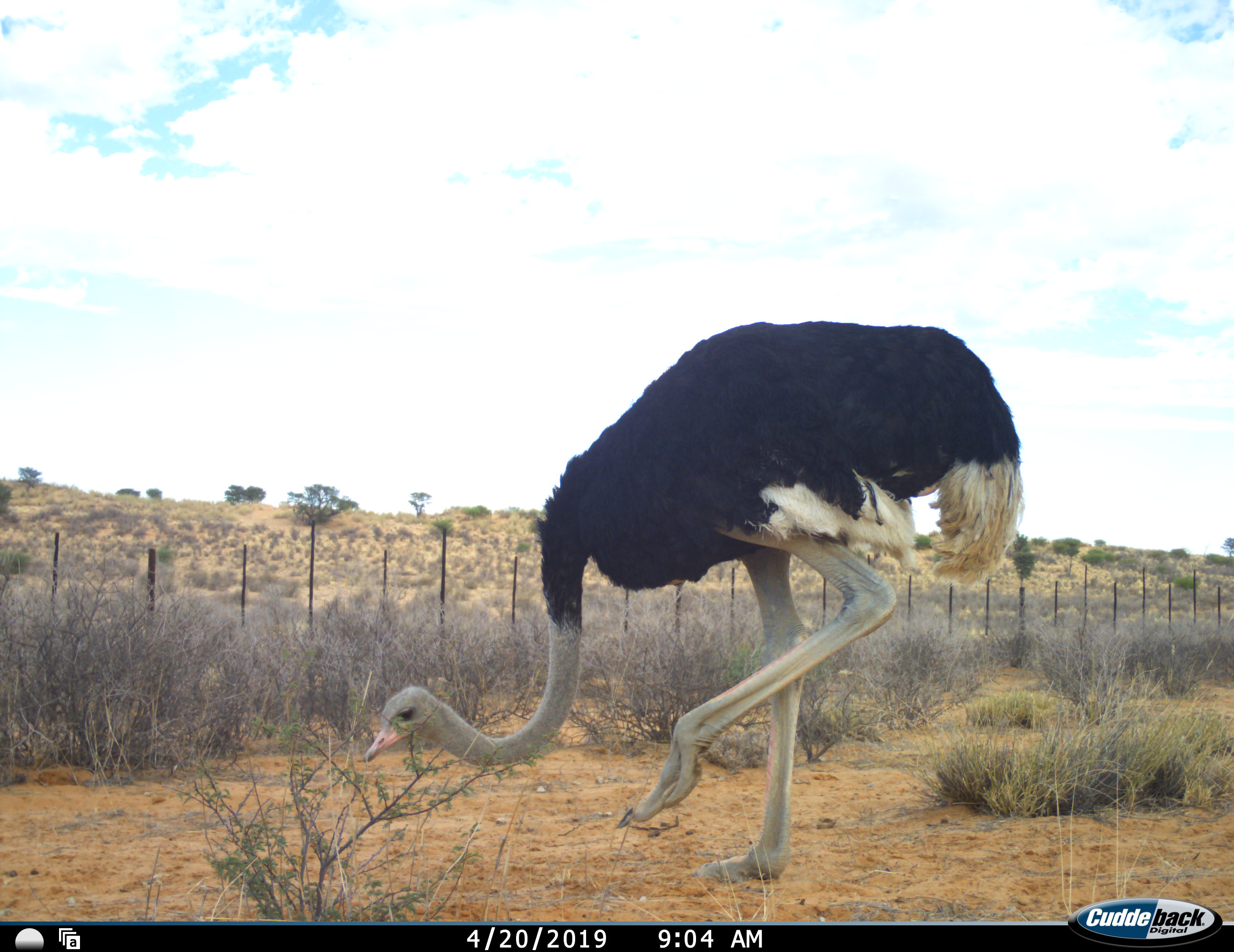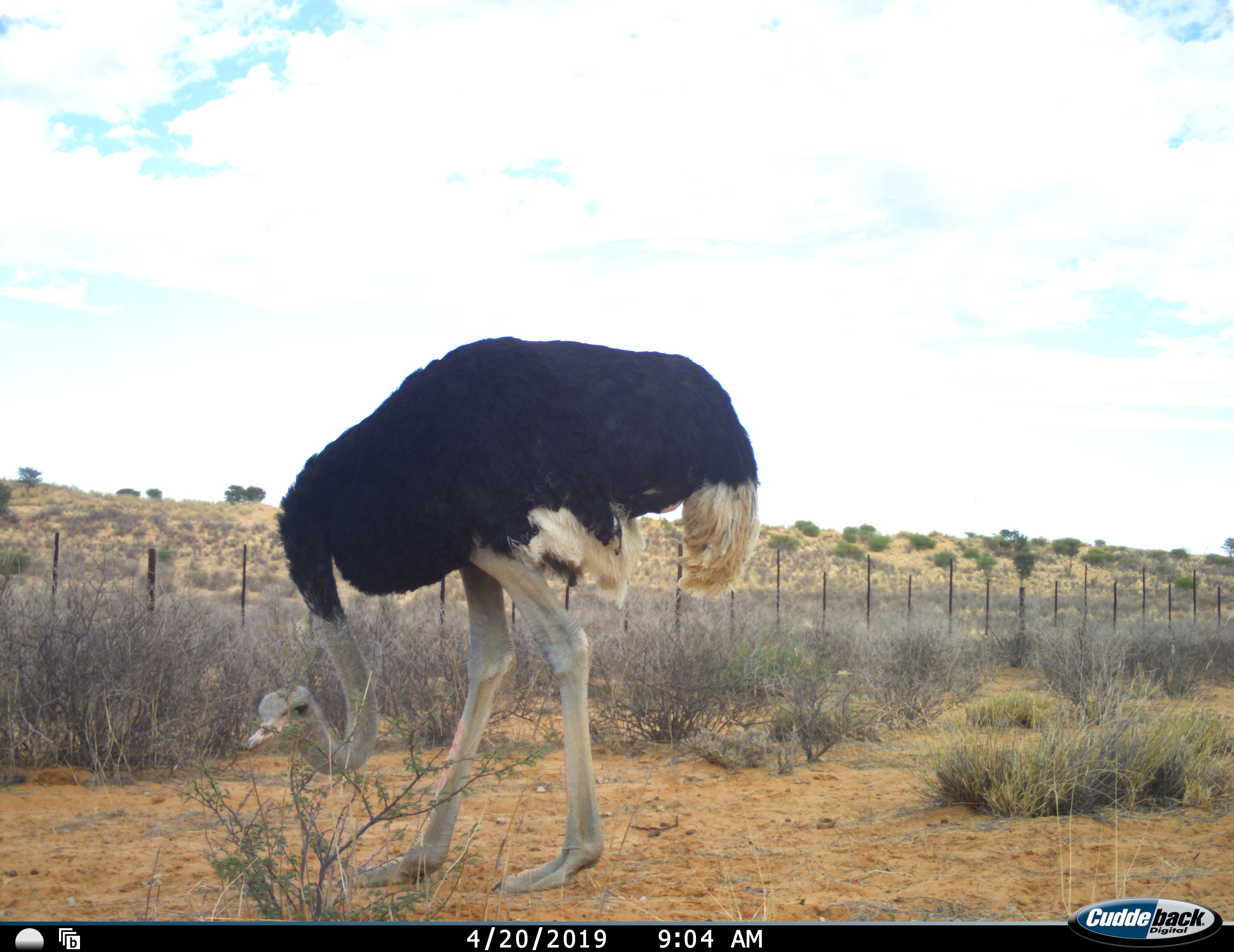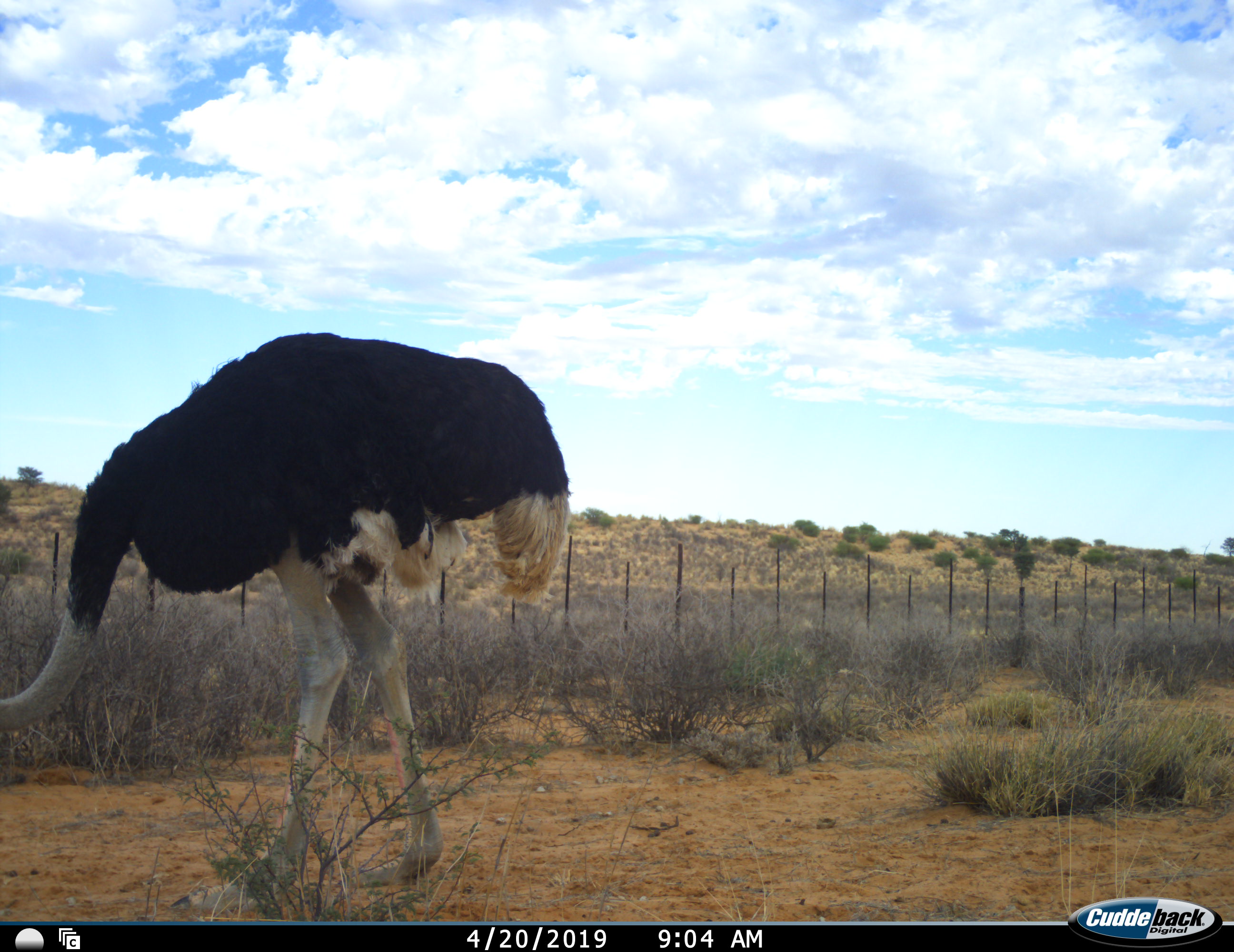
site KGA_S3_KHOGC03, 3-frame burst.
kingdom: Animalia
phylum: Chordata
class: Aves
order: Struthioniformes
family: Struthionidae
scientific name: Struthionidae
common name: ostrich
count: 1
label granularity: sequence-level